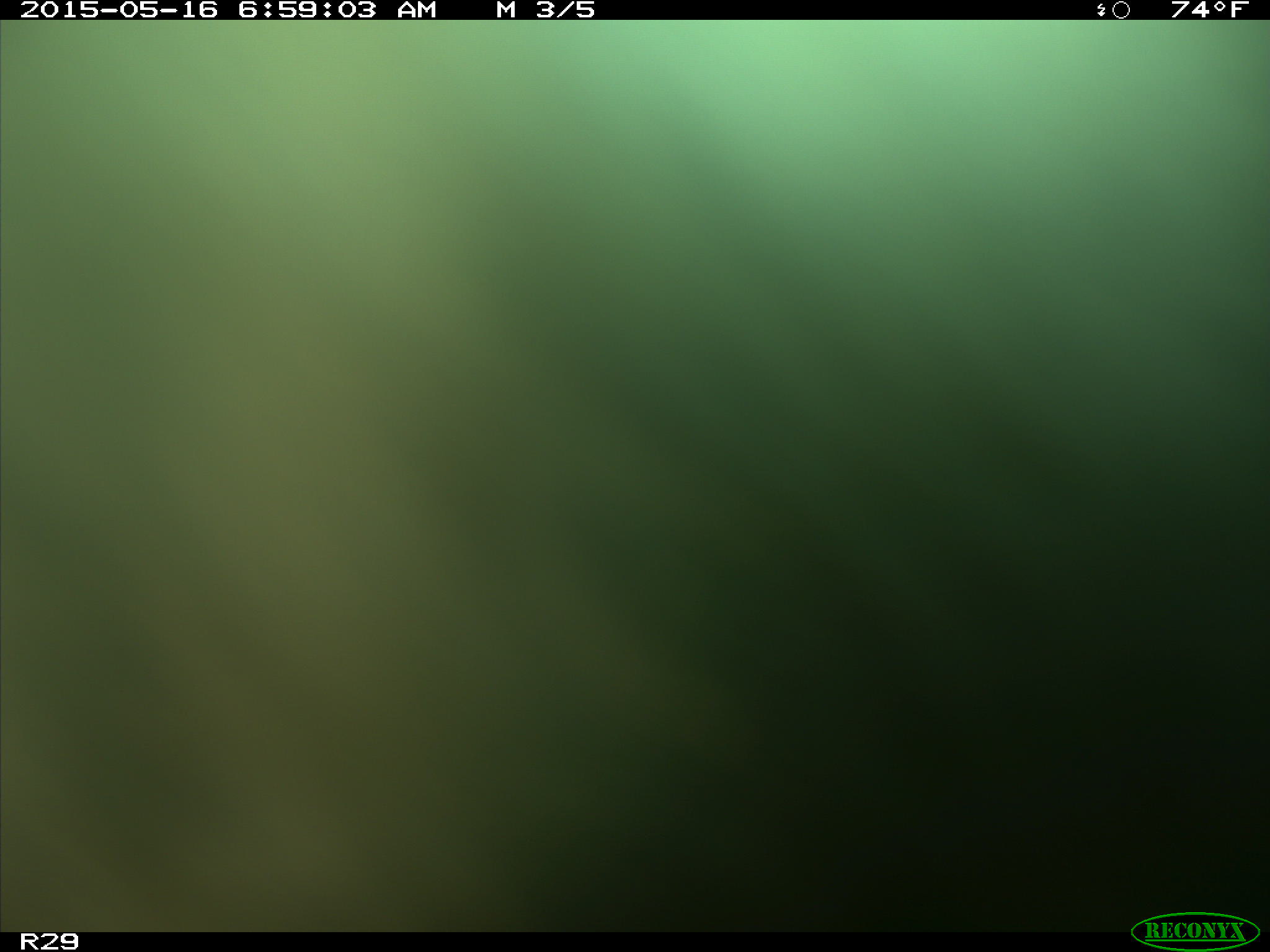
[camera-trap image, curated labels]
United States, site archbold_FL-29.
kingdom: Animalia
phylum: Chordata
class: Mammalia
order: Artiodactyla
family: Bovidae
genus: Bos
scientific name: Bos taurus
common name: domestic cow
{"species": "Bos taurus (domestic cow)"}